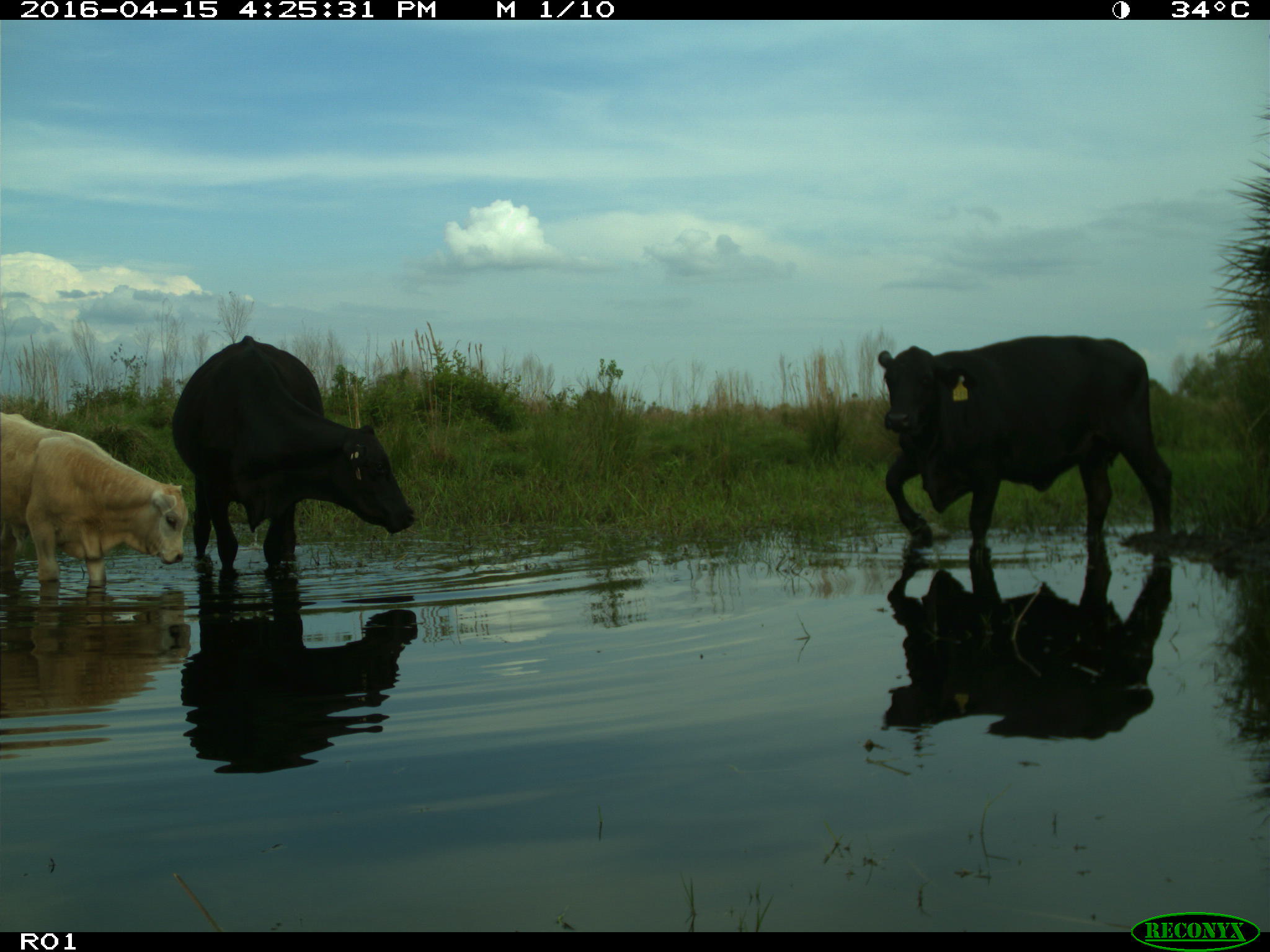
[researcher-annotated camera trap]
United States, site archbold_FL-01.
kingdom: Animalia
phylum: Chordata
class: Mammalia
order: Artiodactyla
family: Bovidae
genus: Bos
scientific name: Bos taurus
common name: domestic cow